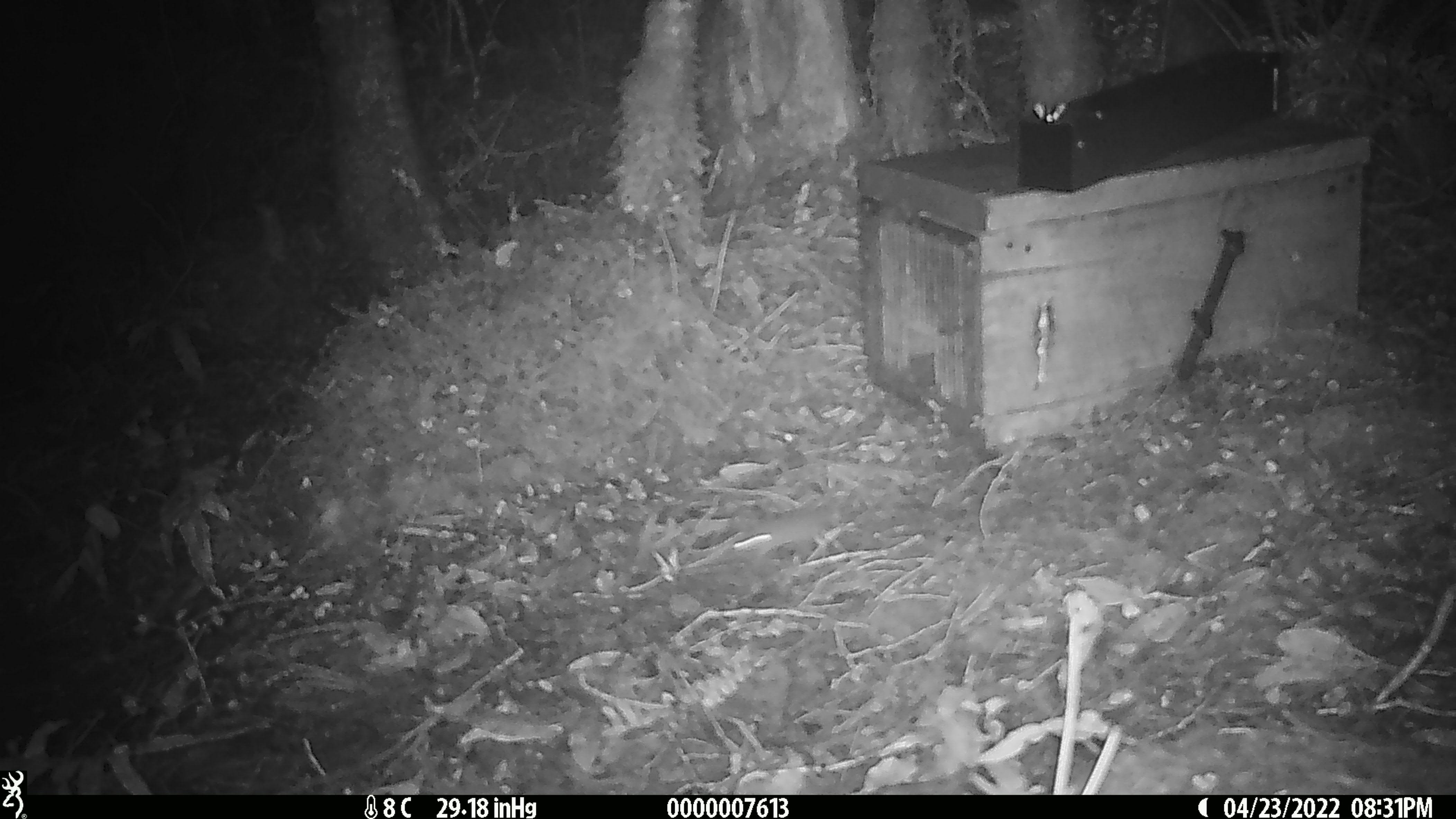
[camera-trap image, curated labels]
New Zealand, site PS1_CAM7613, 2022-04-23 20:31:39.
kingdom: Animalia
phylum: Chordata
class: Mammalia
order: Rodentia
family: Muridae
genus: Mus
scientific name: Mus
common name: mouse